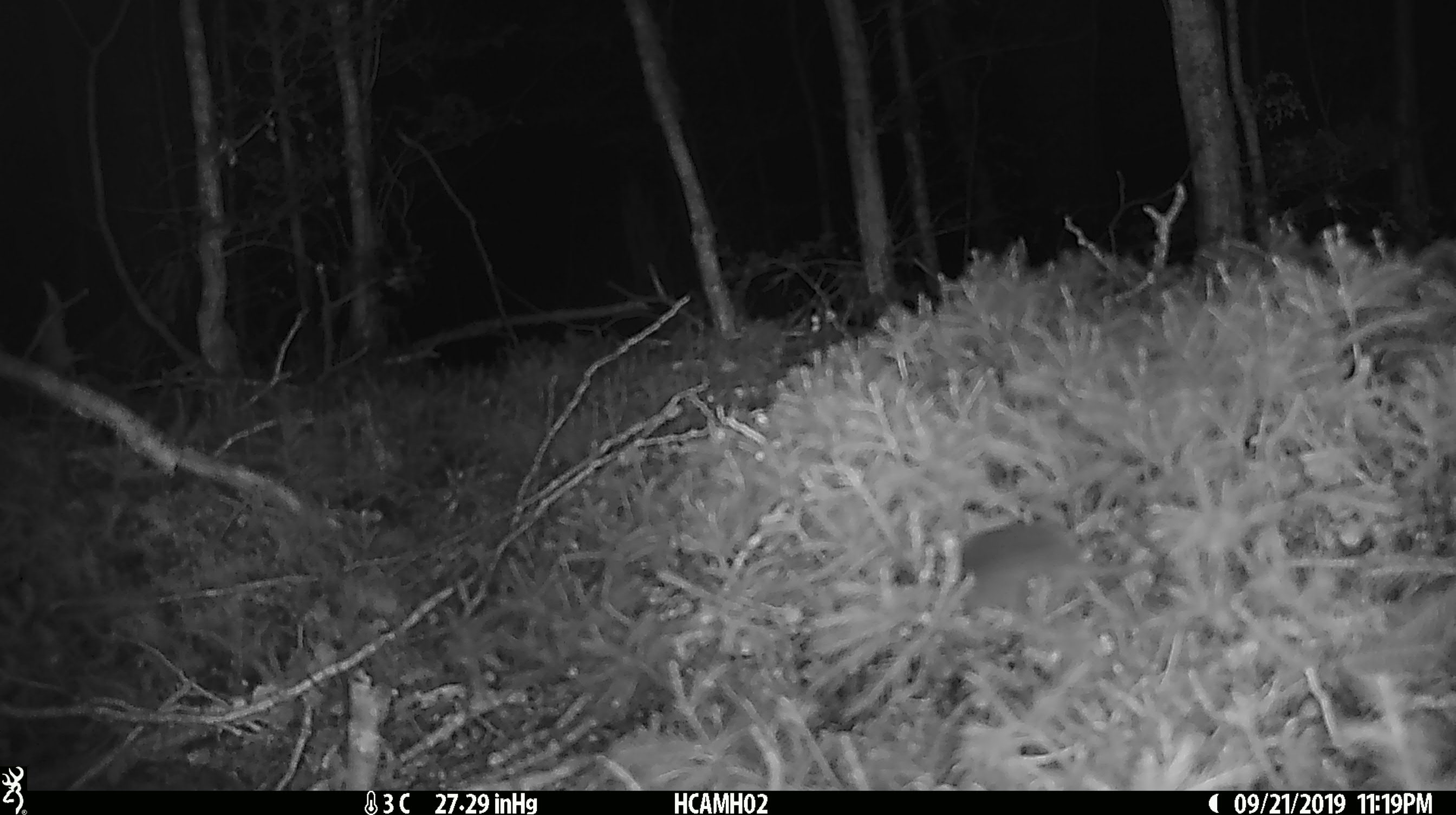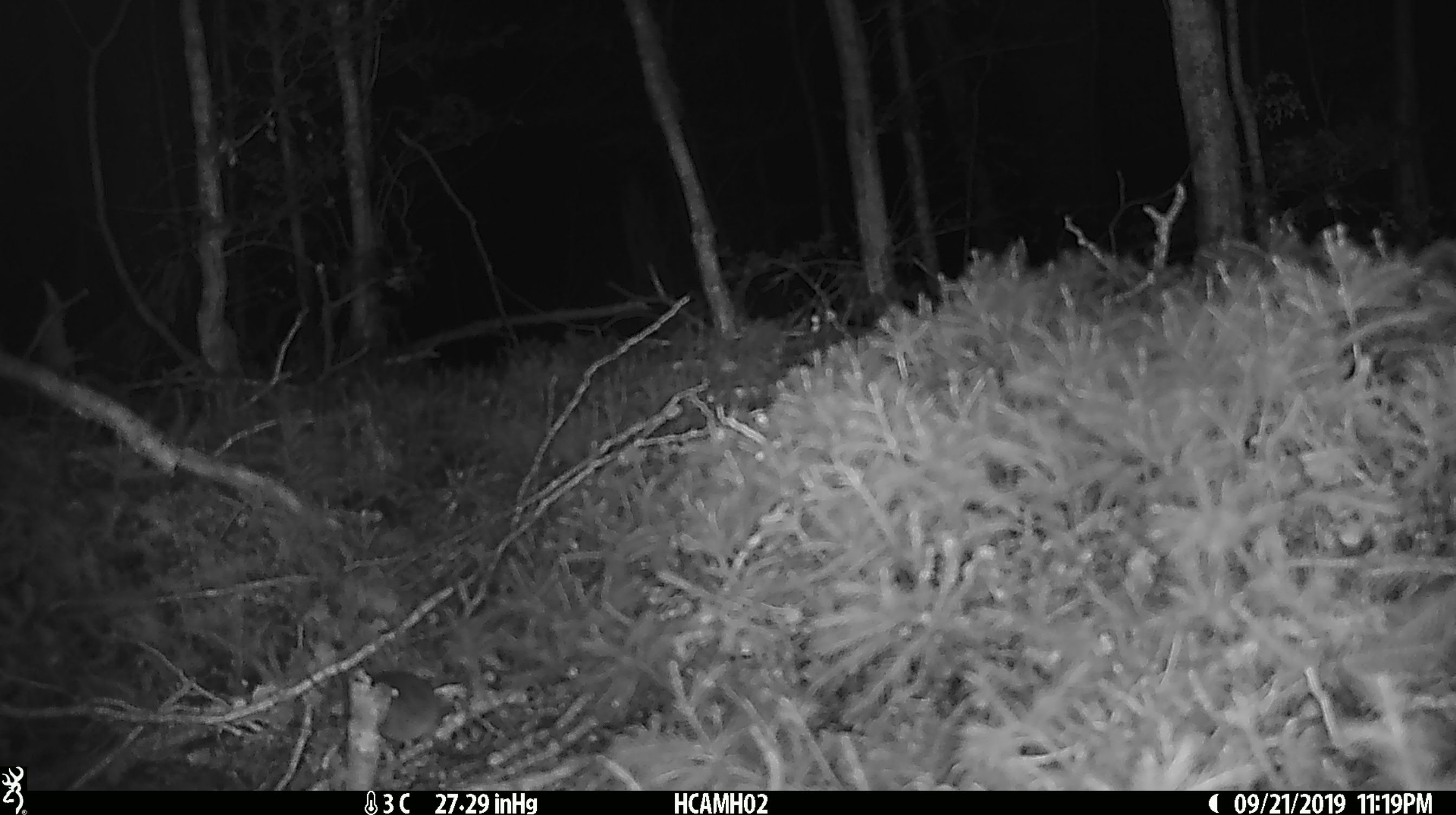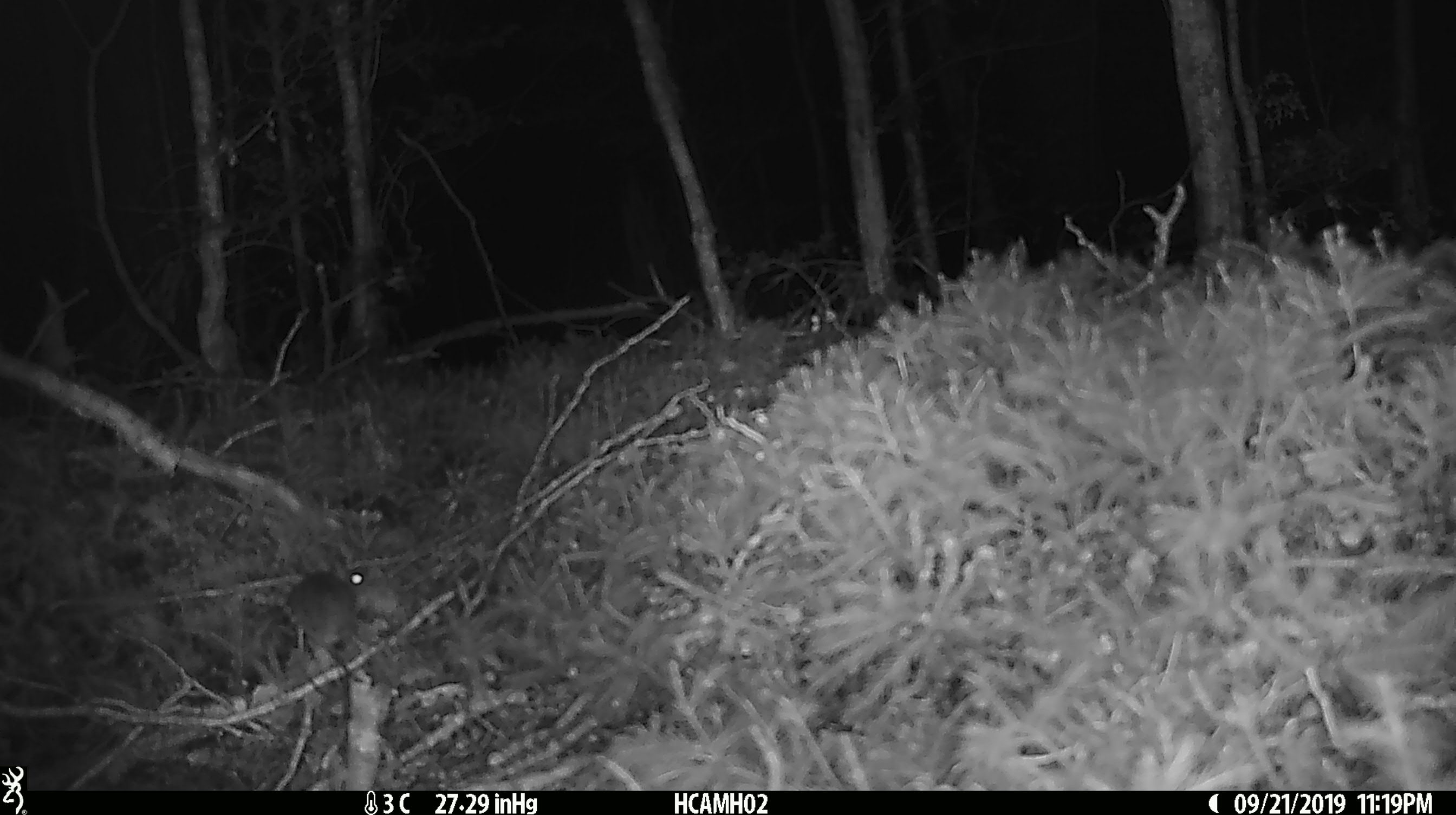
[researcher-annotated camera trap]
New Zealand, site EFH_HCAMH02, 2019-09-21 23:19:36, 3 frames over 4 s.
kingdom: Animalia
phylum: Chordata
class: Mammalia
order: Rodentia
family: Muridae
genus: Mus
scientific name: Mus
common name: mouse